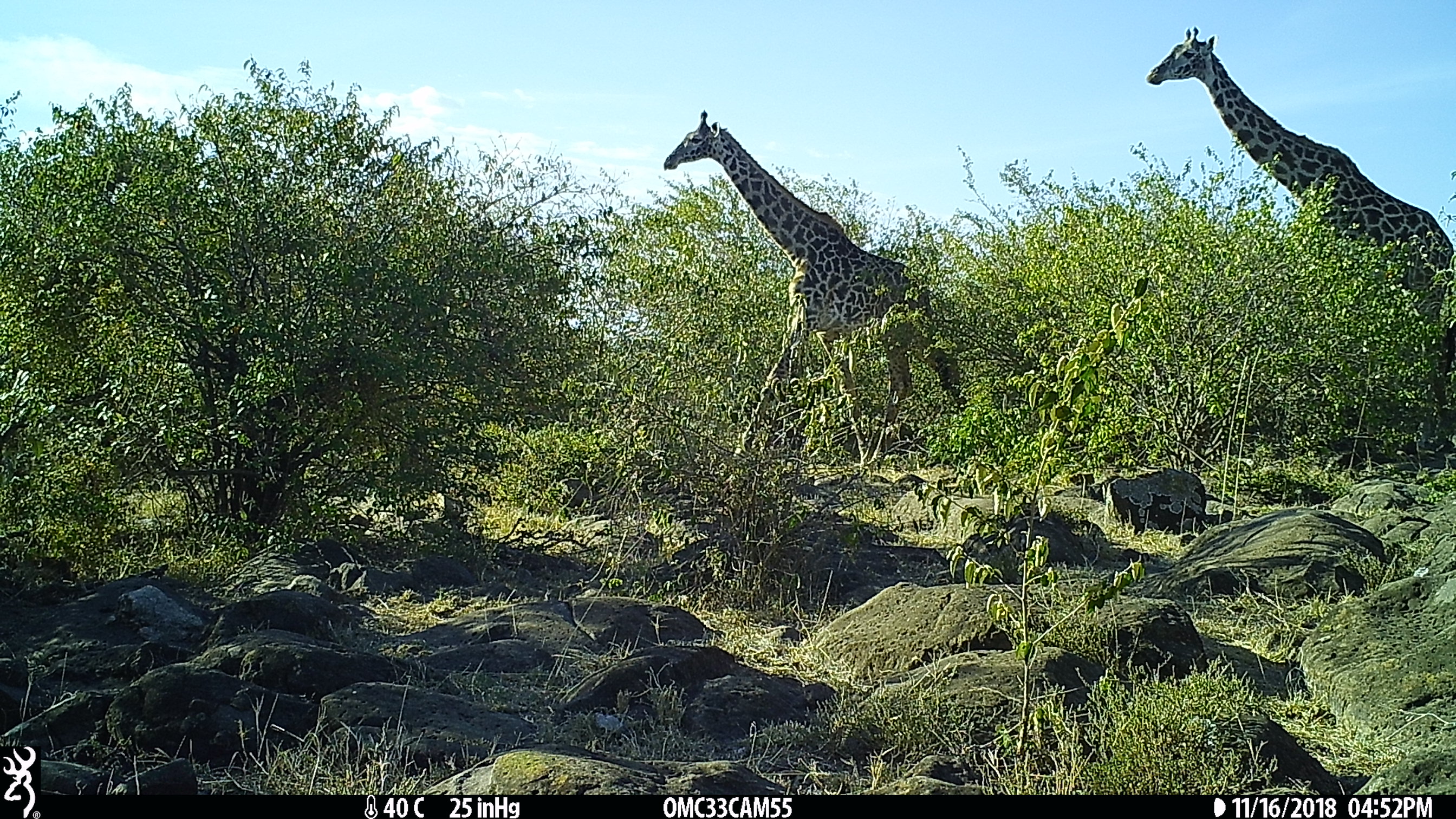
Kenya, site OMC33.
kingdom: Animalia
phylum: Chordata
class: Mammalia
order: Artiodactyla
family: Giraffidae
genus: Giraffa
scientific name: Giraffa camelopardalis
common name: northern giraffe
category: giraffe